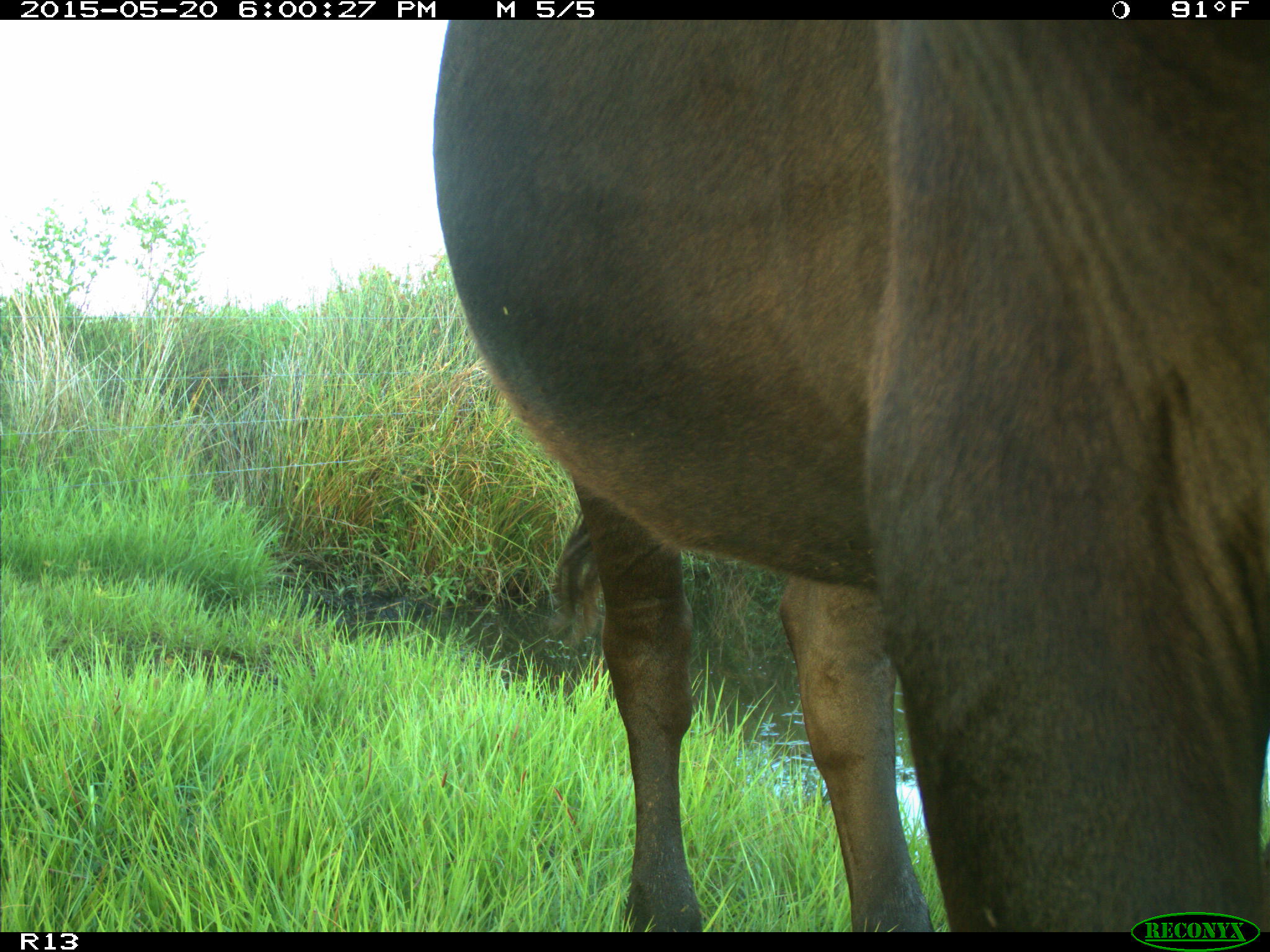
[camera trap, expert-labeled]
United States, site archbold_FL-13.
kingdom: Animalia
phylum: Chordata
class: Mammalia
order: Artiodactyla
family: Bovidae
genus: Bos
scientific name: Bos taurus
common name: domestic cow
Bos taurus (domestic cow).